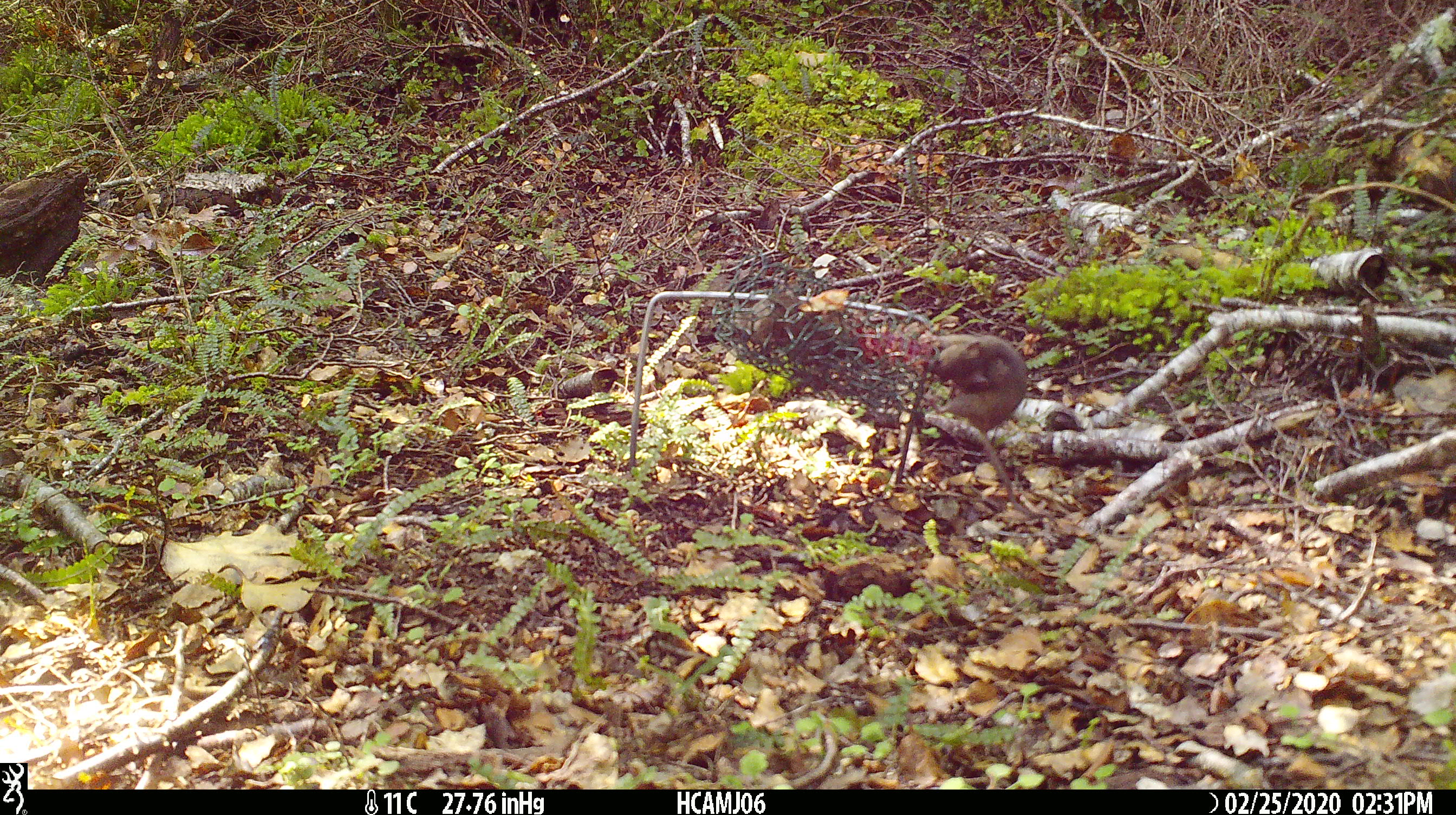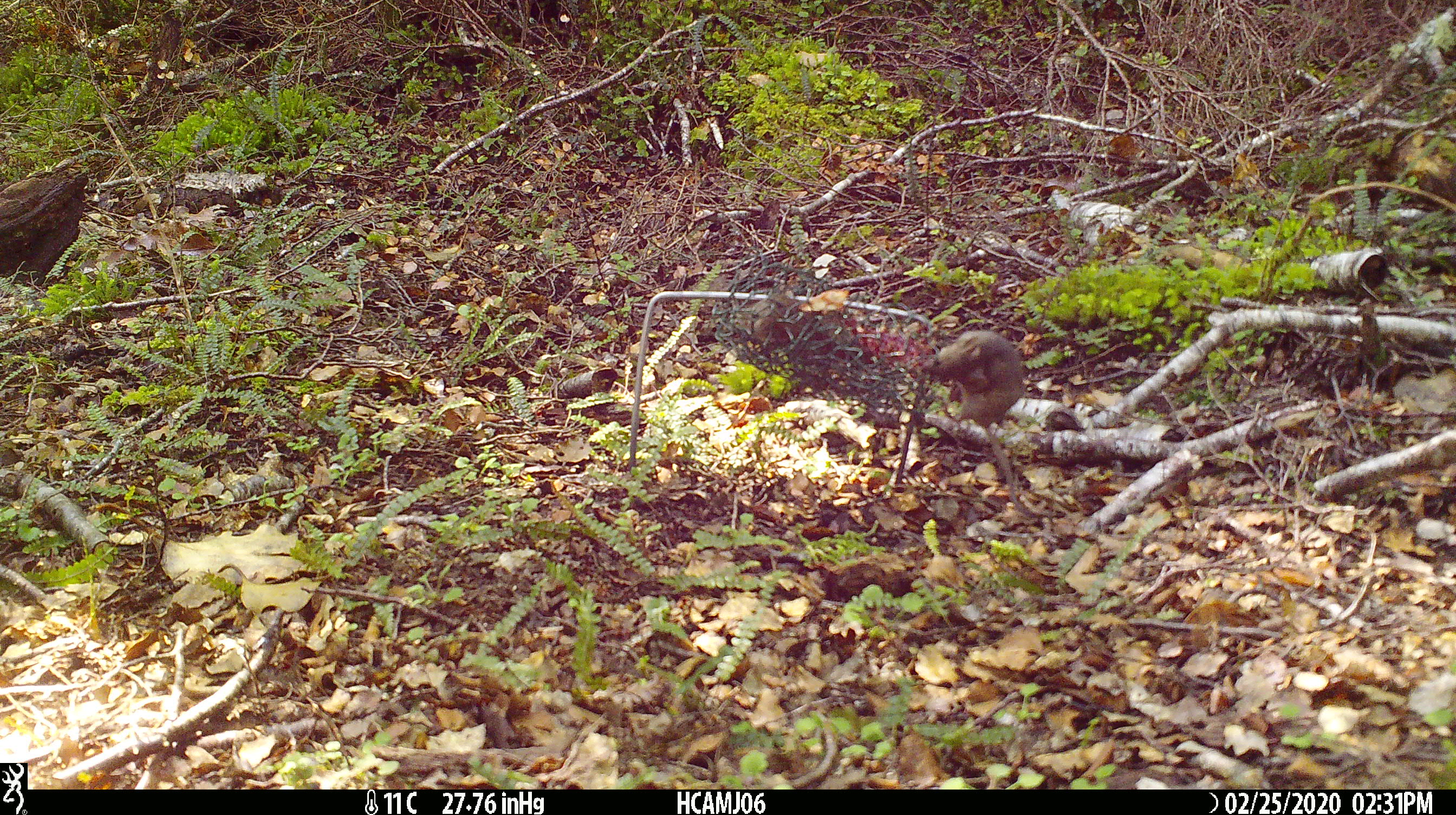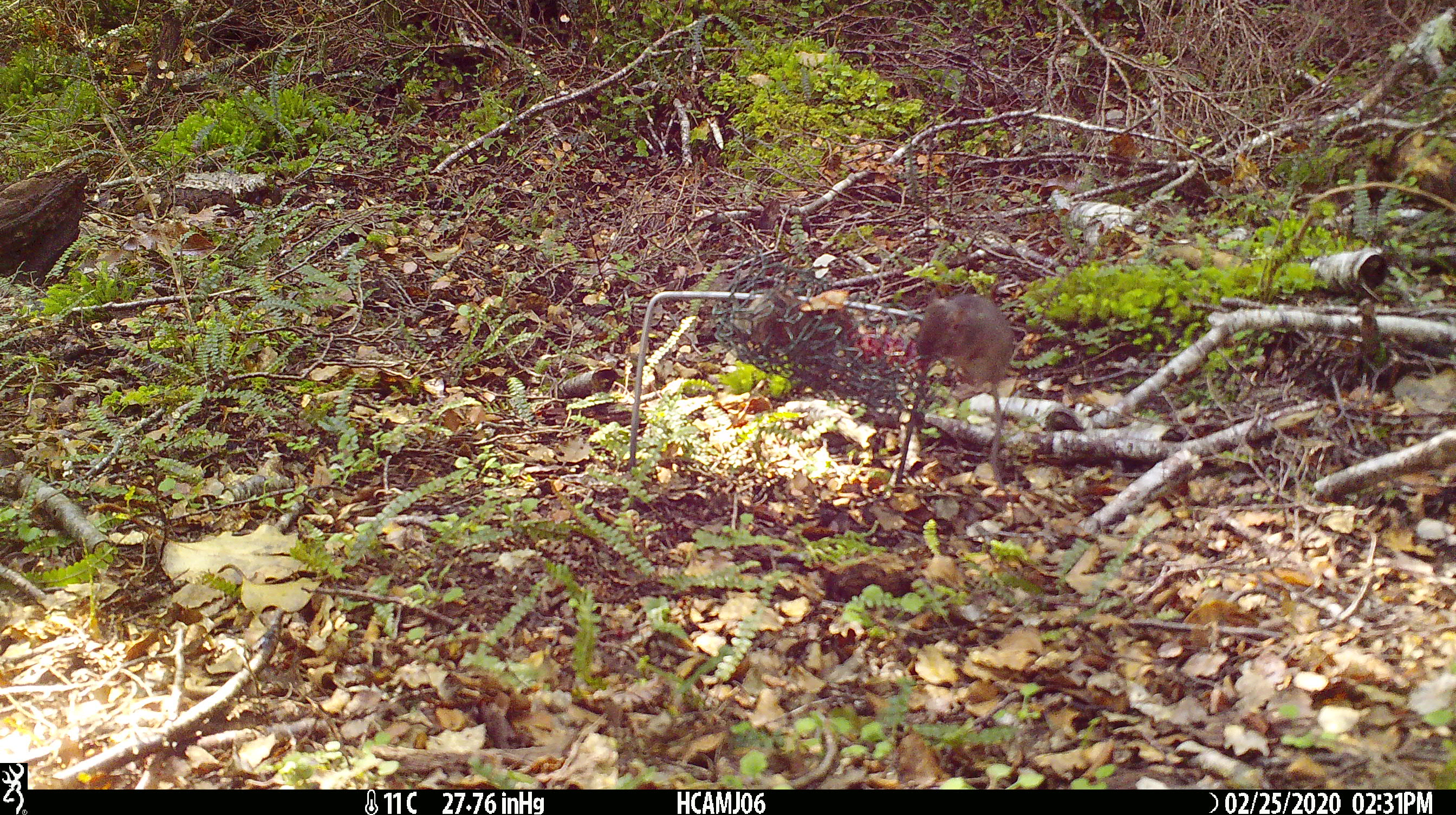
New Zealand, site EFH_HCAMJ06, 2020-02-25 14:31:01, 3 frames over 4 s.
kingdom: Animalia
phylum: Chordata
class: Mammalia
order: Rodentia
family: Muridae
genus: Mus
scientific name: Mus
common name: mouse